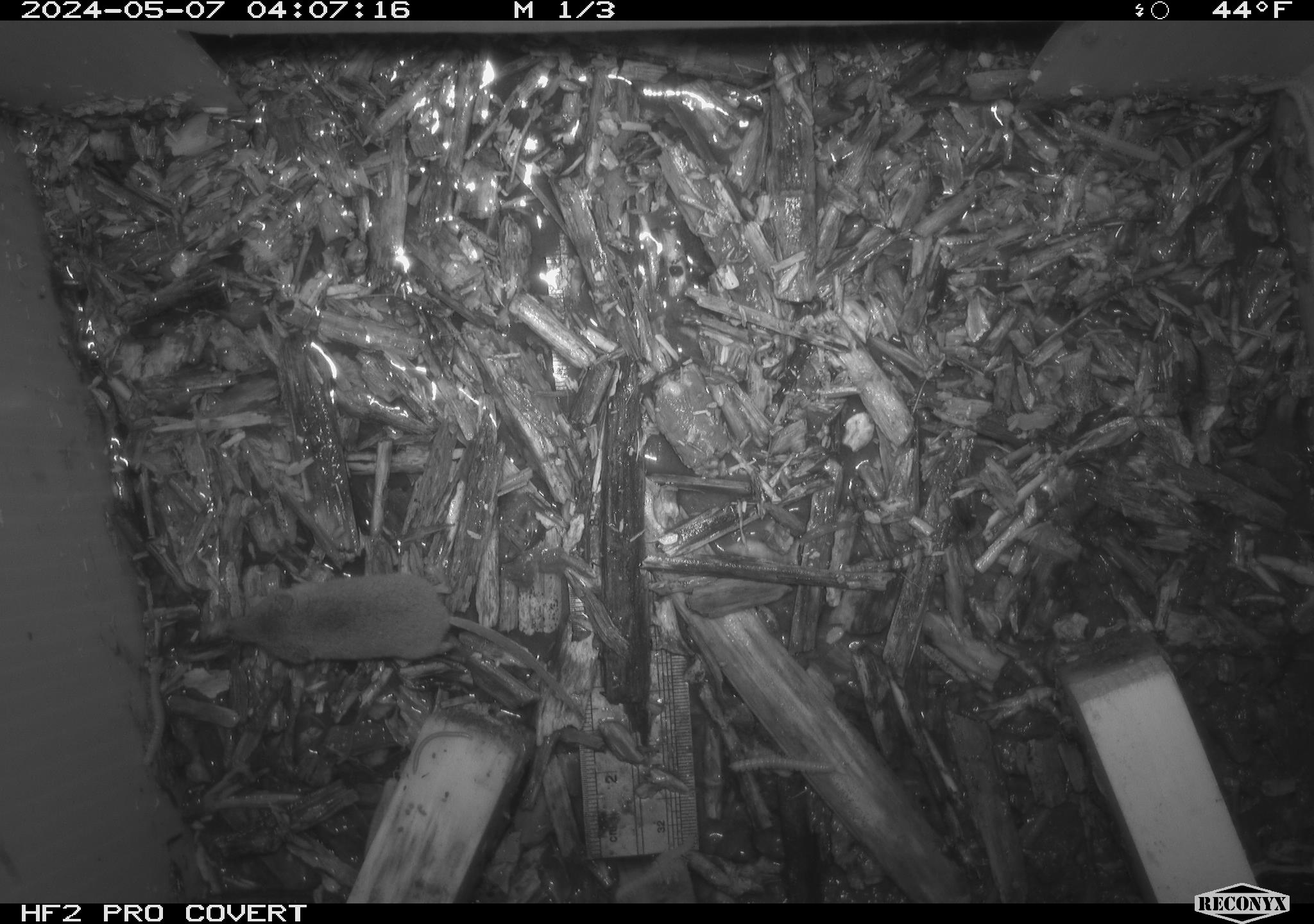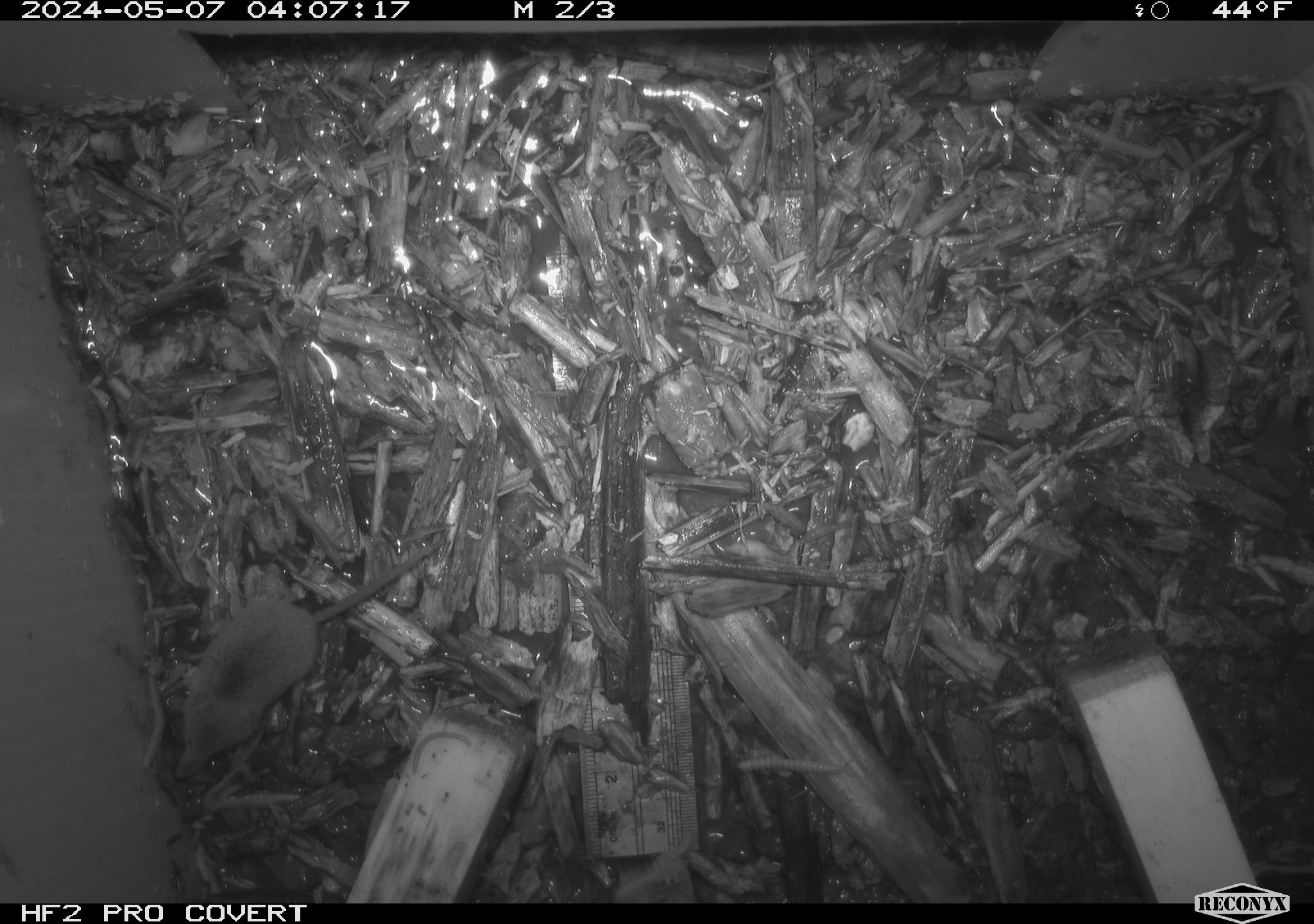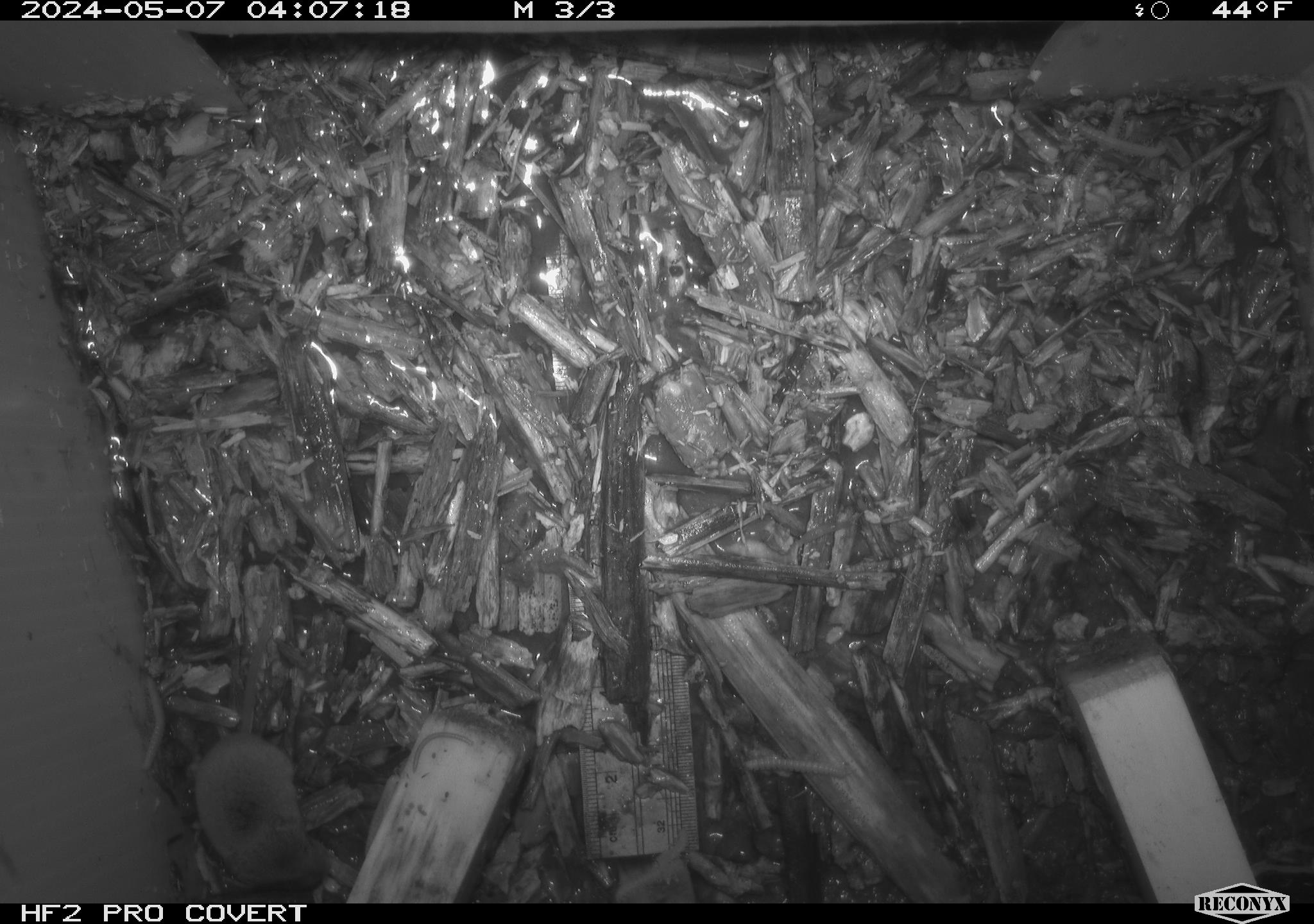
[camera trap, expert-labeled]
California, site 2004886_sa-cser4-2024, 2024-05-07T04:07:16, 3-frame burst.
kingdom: Animalia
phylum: Chordata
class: Mammalia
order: Eulipotyphla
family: Soricidae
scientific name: Soricidae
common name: shrews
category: soricidae family